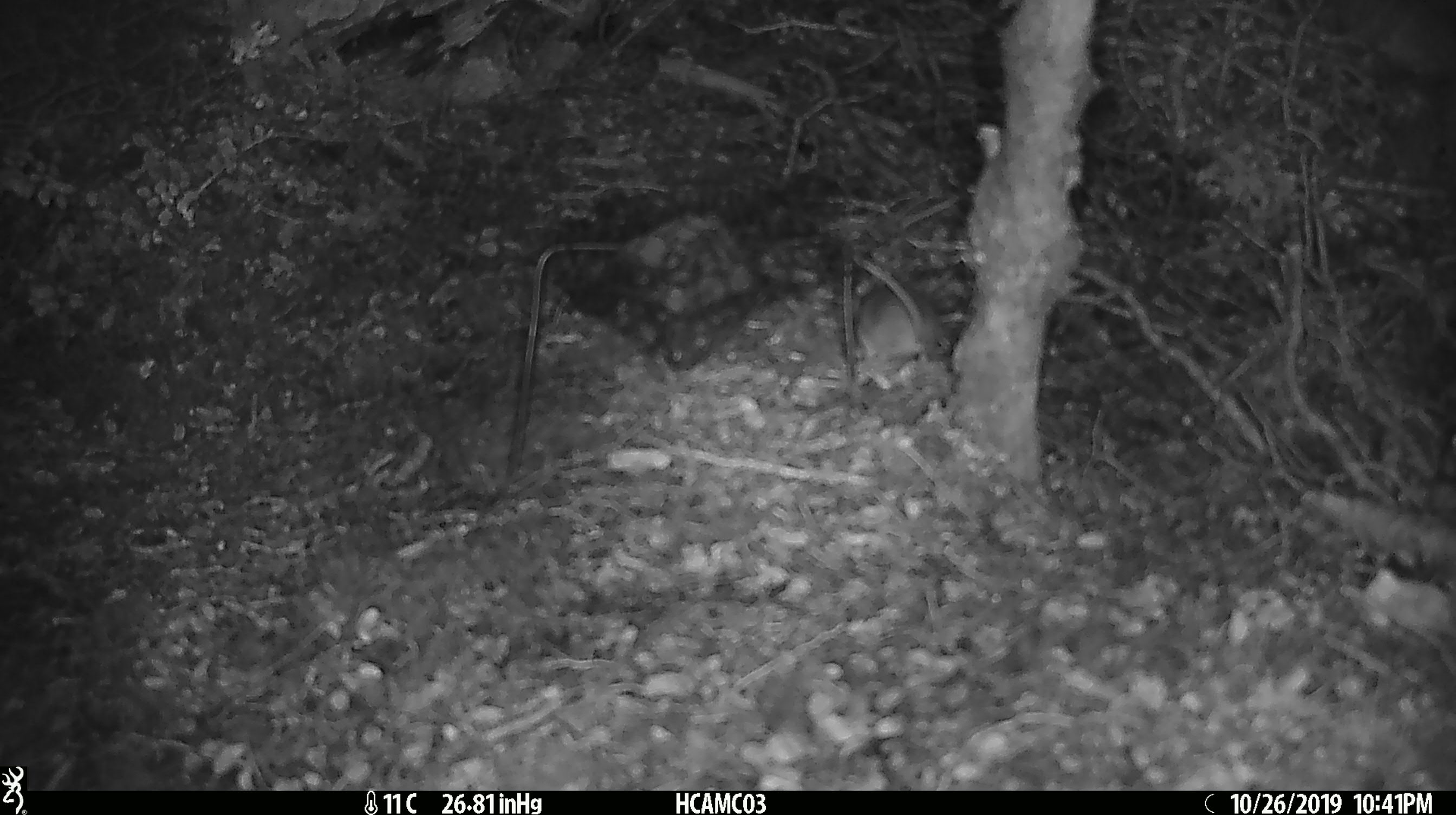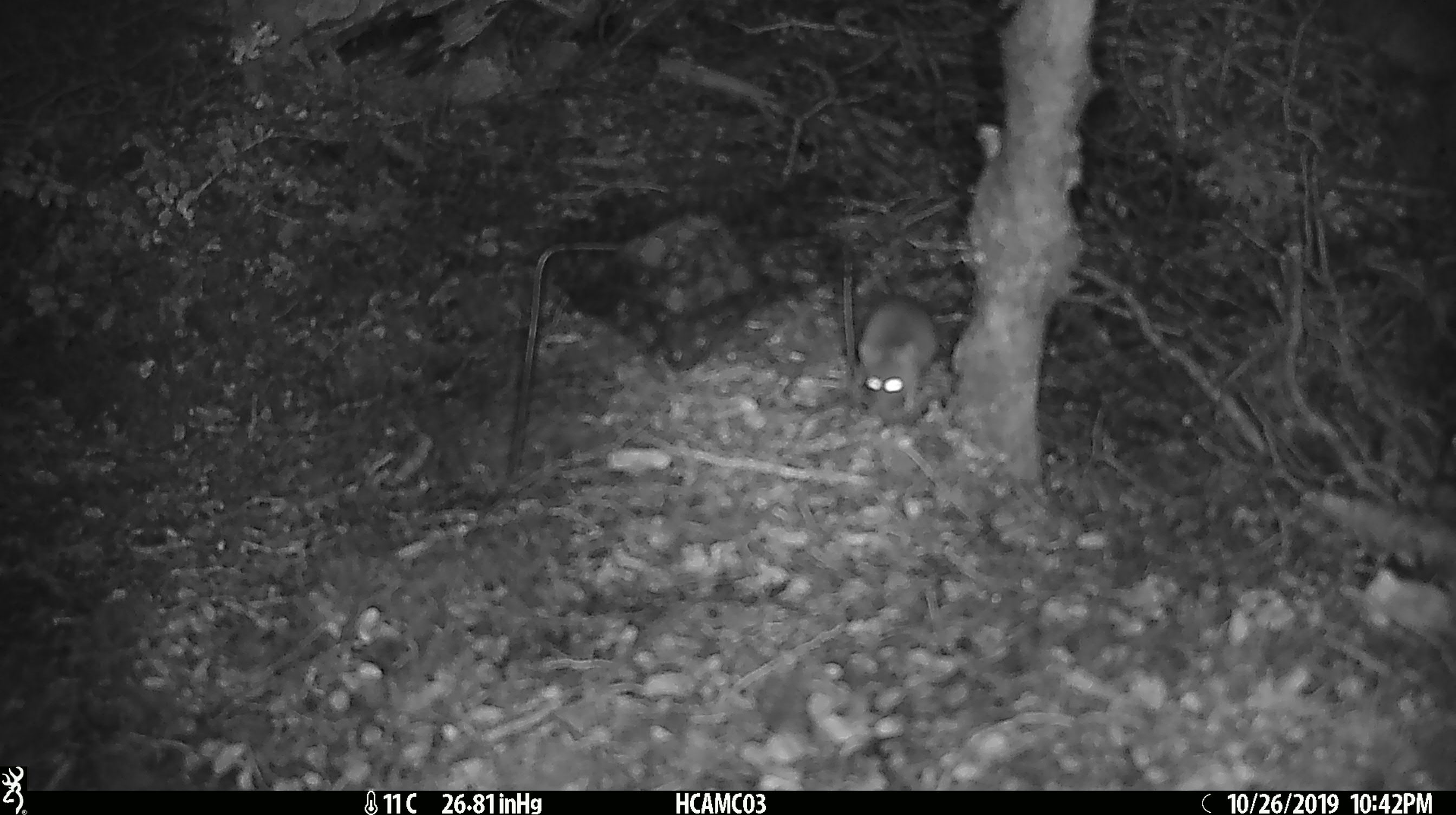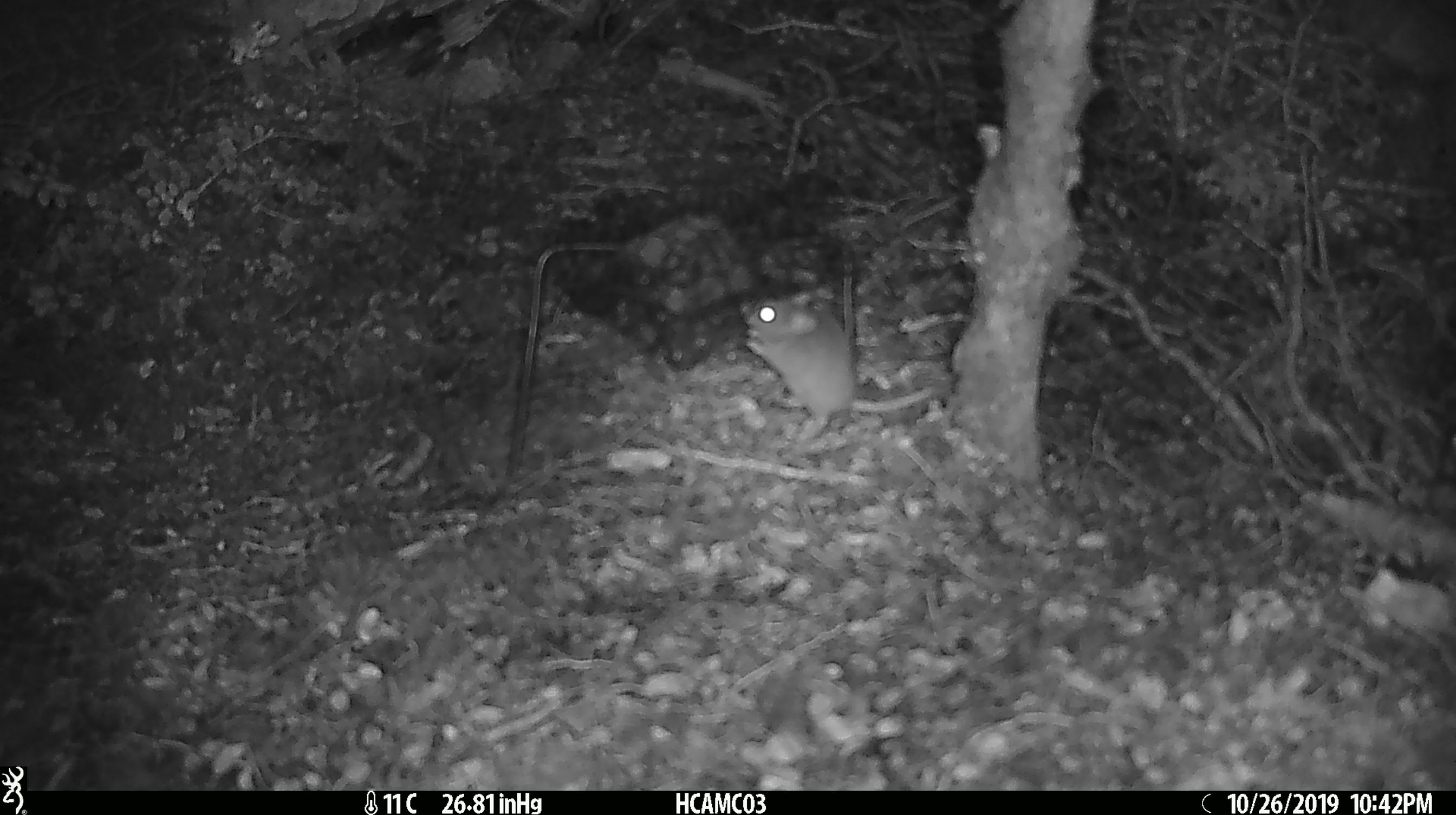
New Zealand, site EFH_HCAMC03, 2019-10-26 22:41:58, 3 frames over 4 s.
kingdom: Animalia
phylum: Chordata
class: Mammalia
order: Rodentia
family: Muridae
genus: Mus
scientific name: Mus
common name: mouse